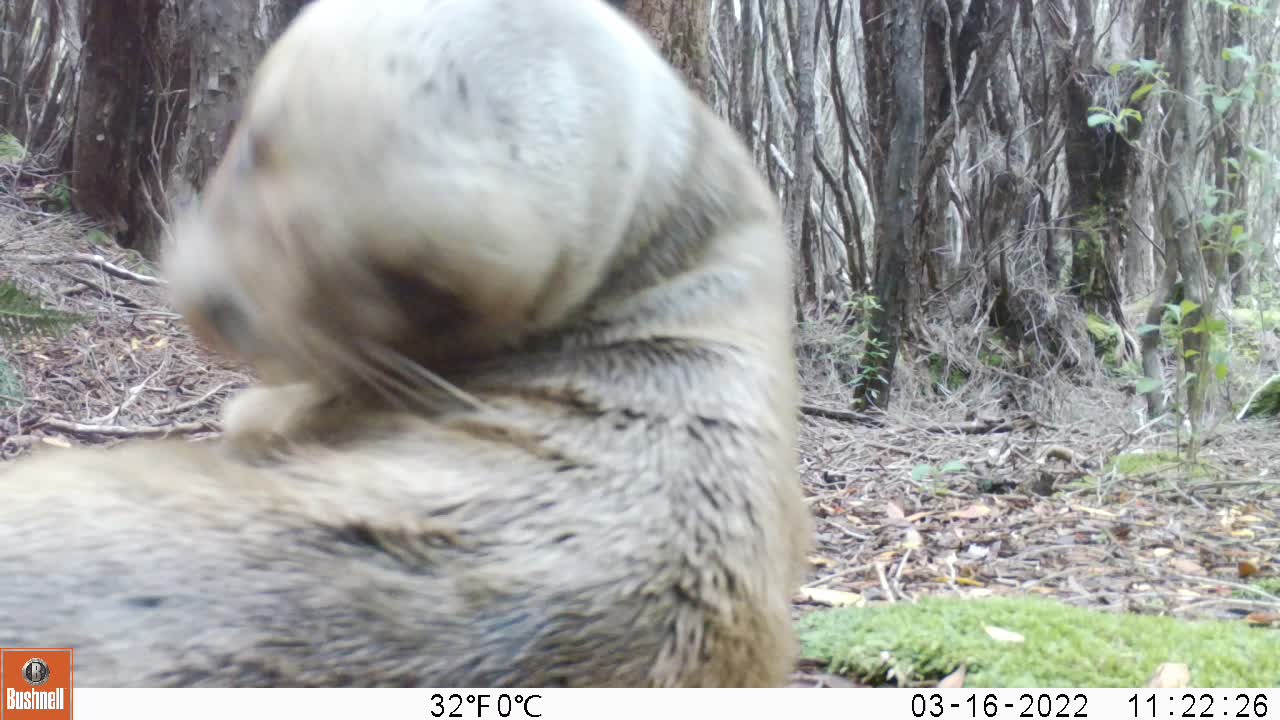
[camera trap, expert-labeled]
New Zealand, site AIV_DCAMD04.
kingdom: Animalia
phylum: Chordata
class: Mammalia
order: Carnivora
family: Otariidae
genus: Phocarctos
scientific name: Phocarctos hookeri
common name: new zealand sea lion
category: sealion